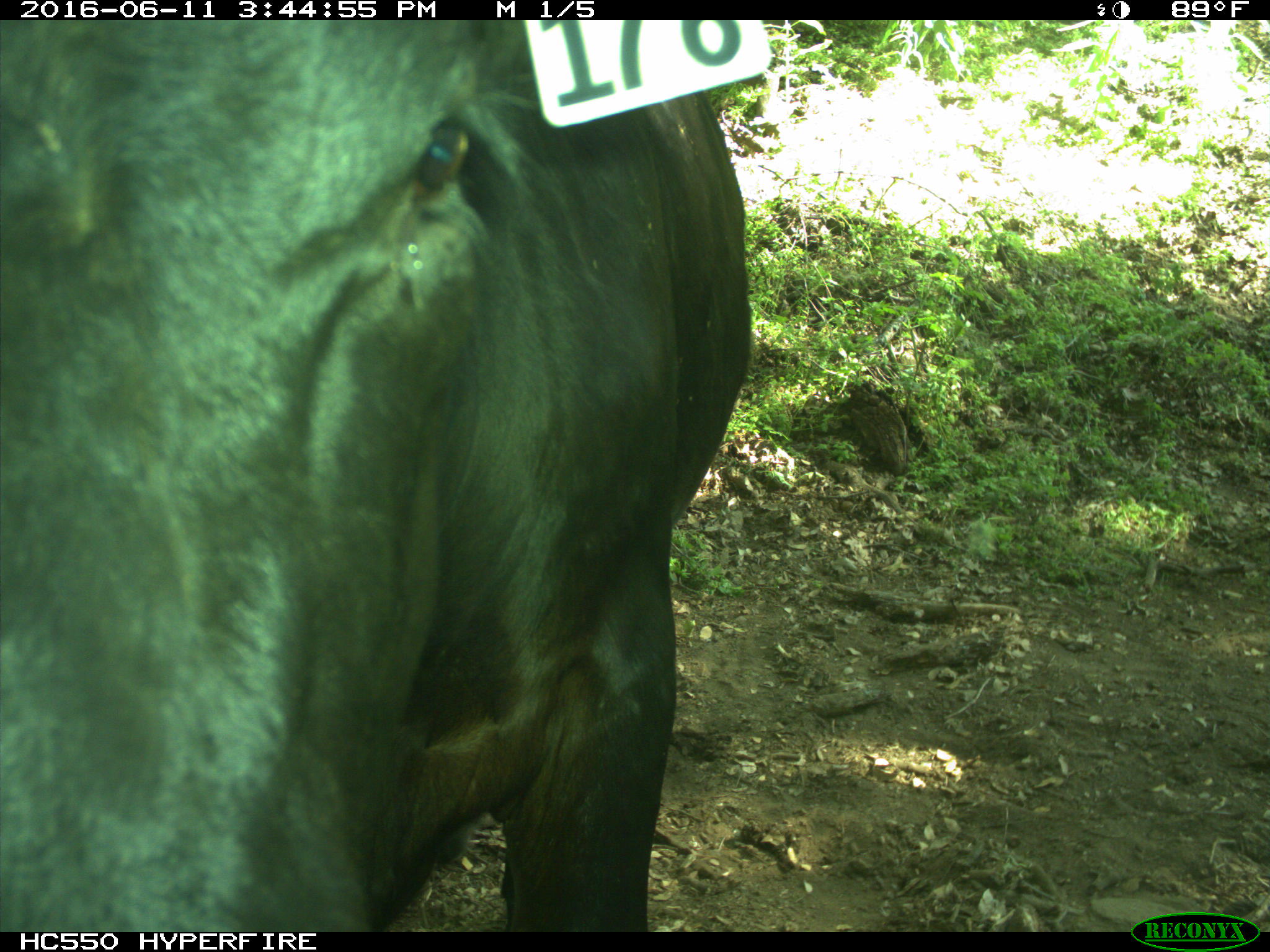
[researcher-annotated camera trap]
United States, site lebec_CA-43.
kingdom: Animalia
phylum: Chordata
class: Mammalia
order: Artiodactyla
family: Bovidae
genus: Bos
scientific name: Bos taurus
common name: domestic cow